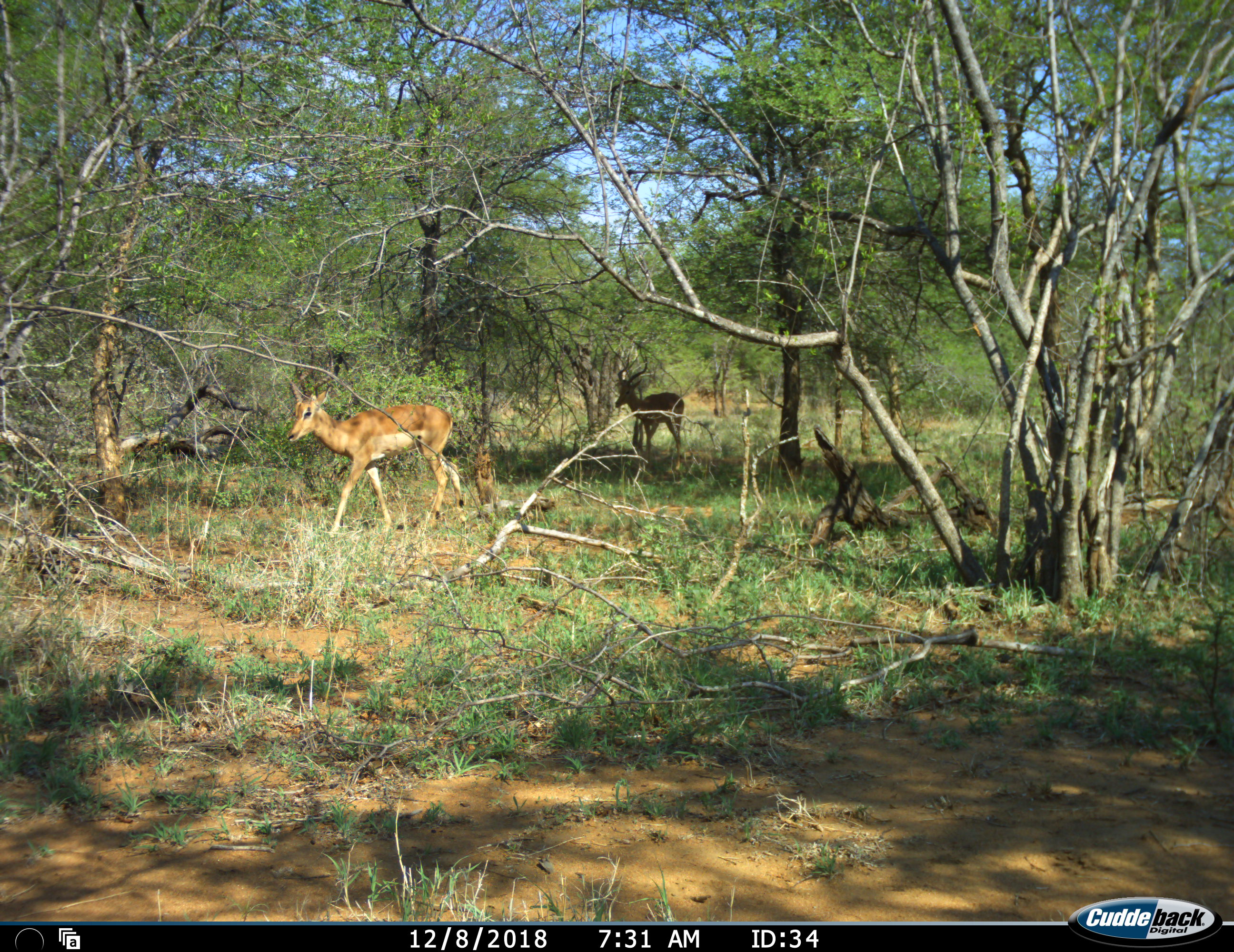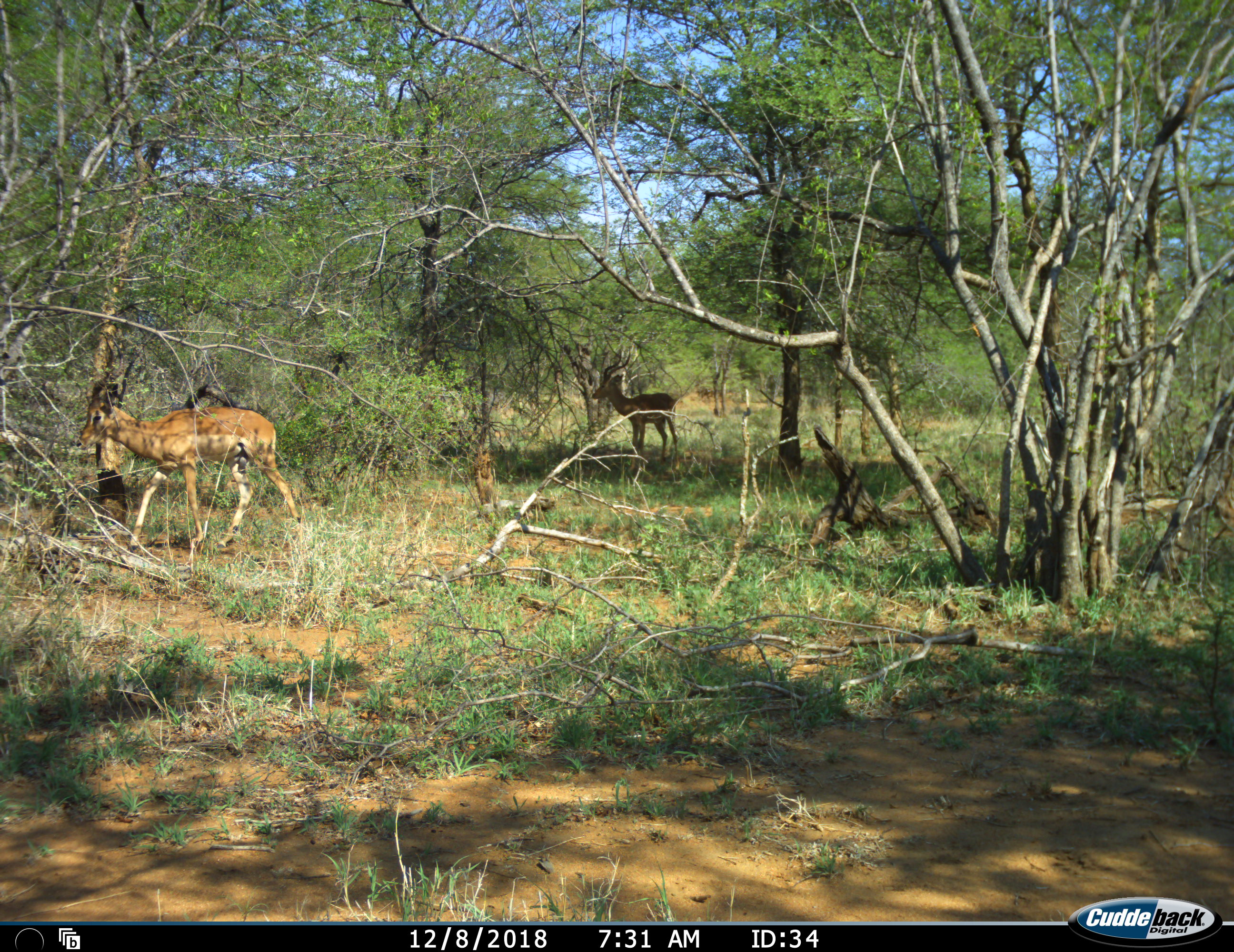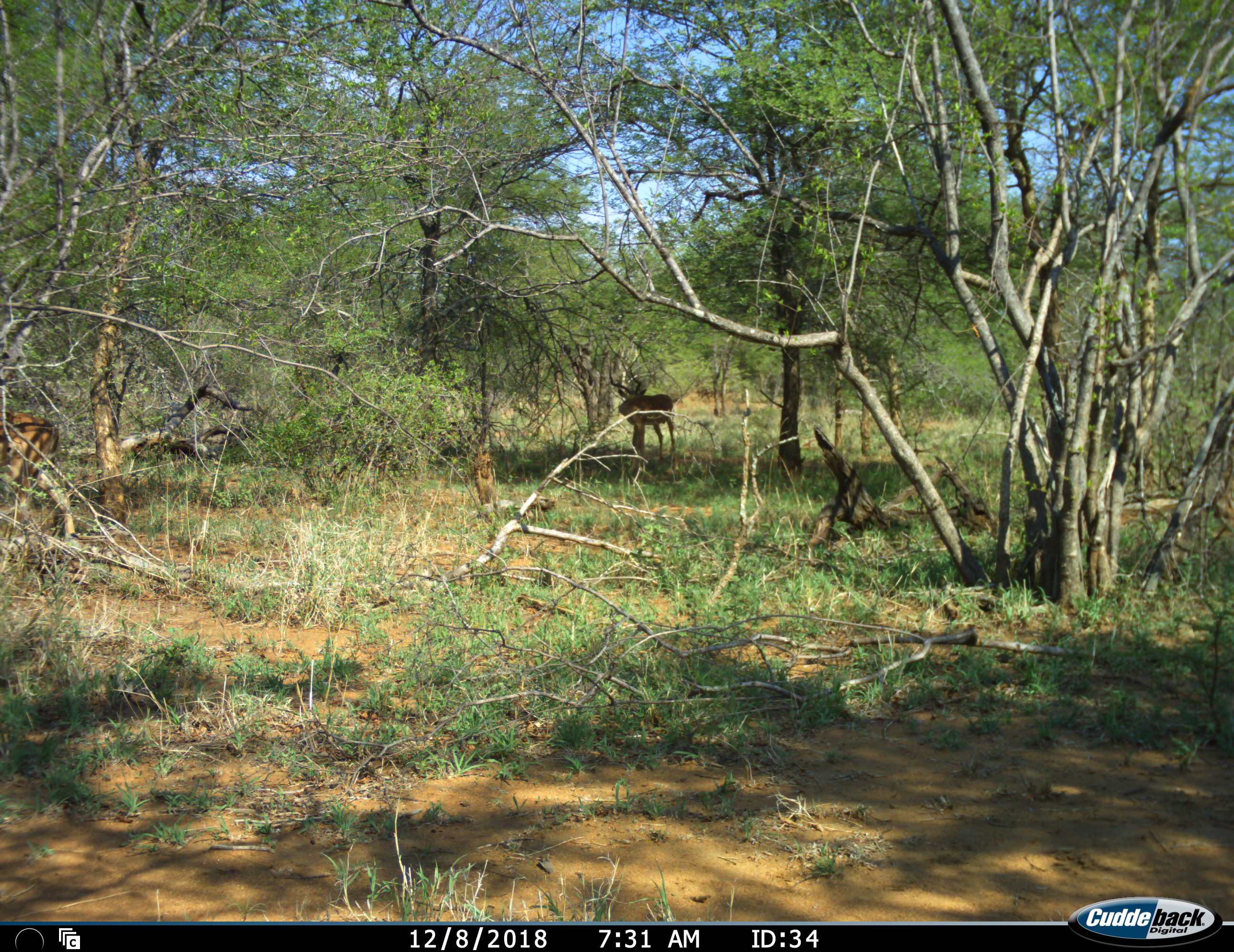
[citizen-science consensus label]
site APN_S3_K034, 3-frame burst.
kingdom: Animalia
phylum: Chordata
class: Mammalia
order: Artiodactyla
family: Bovidae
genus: Aepyceros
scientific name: Aepyceros melampus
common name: impala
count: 2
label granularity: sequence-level